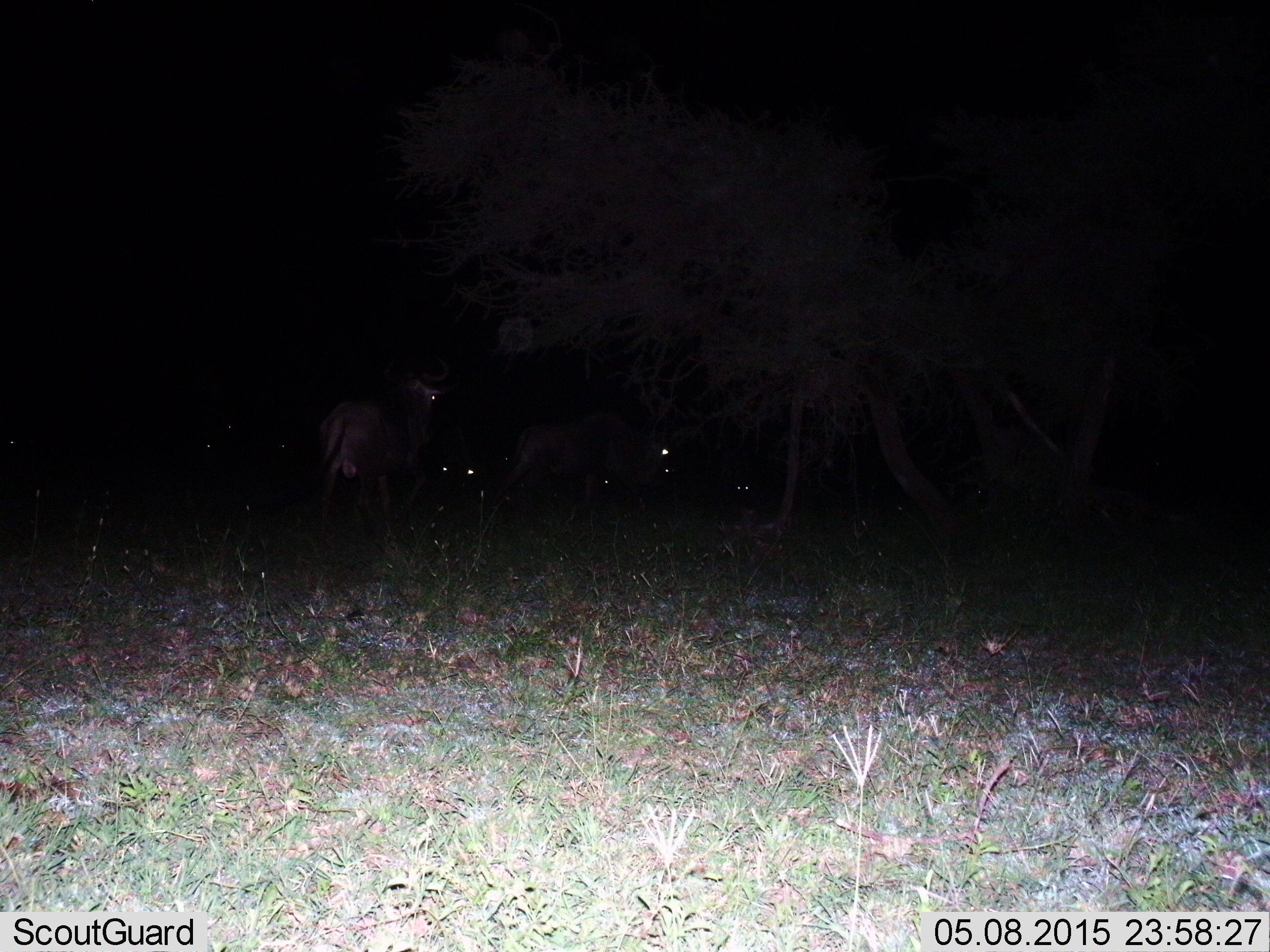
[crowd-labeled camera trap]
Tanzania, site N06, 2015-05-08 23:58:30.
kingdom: Animalia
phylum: Chordata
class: Mammalia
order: Artiodactyla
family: Bovidae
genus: Connochaetes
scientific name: Connochaetes taurinus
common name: blue wildebeest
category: wildebeest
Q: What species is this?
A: Wildebeest (blue wildebeest) (Connochaetes taurinus).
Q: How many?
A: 5.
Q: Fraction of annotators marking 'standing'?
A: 90%.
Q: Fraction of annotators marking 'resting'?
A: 20%.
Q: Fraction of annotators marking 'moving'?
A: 50%.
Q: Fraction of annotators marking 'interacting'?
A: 10%.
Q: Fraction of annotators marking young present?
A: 0%.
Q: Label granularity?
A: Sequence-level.